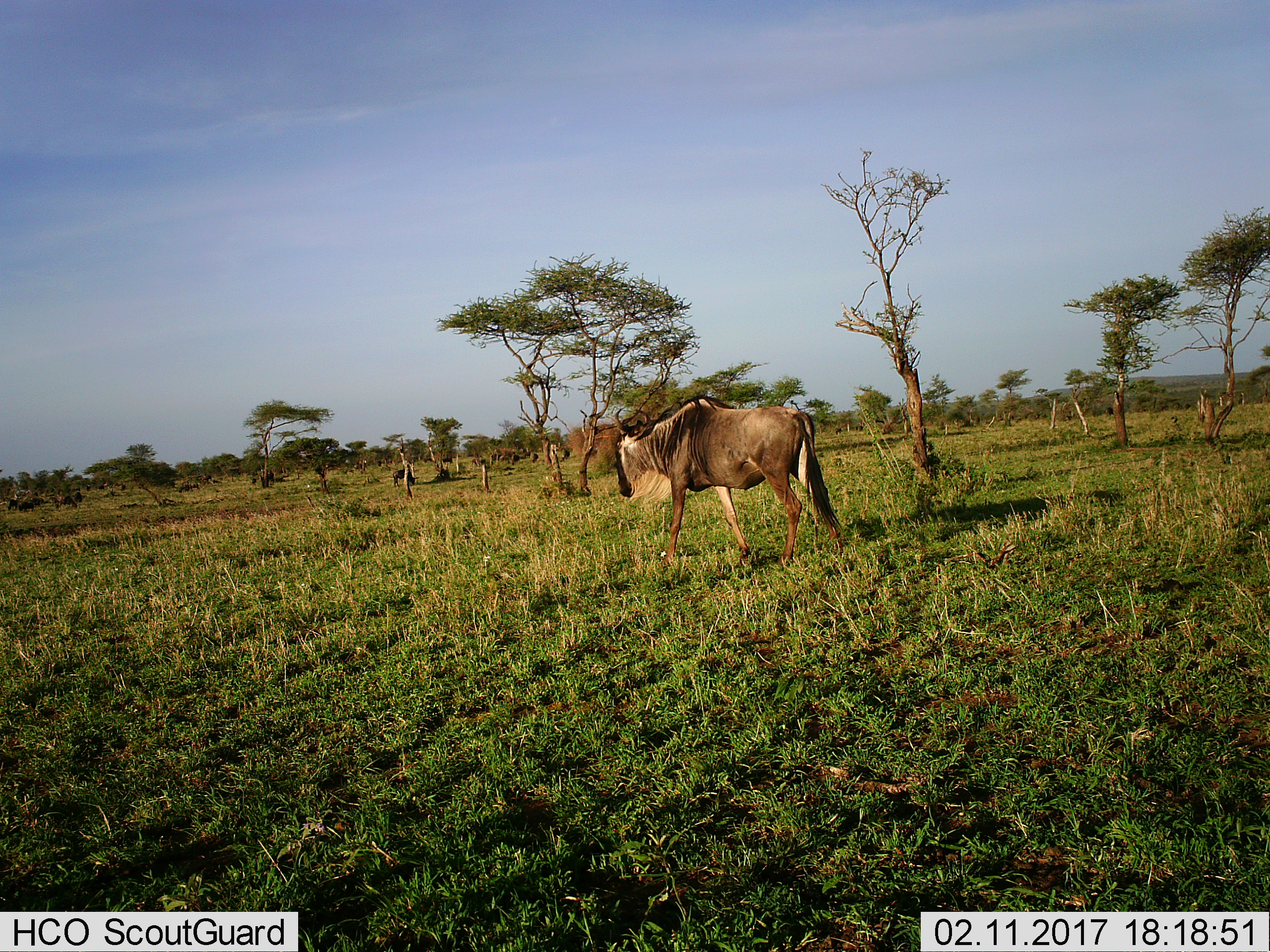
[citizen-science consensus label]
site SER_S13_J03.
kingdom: Animalia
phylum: Chordata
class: Mammalia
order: Artiodactyla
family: Bovidae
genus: Connochaetes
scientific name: Connochaetes taurinus taurinus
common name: blue wildebeest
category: wildebeestblue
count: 1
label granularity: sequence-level